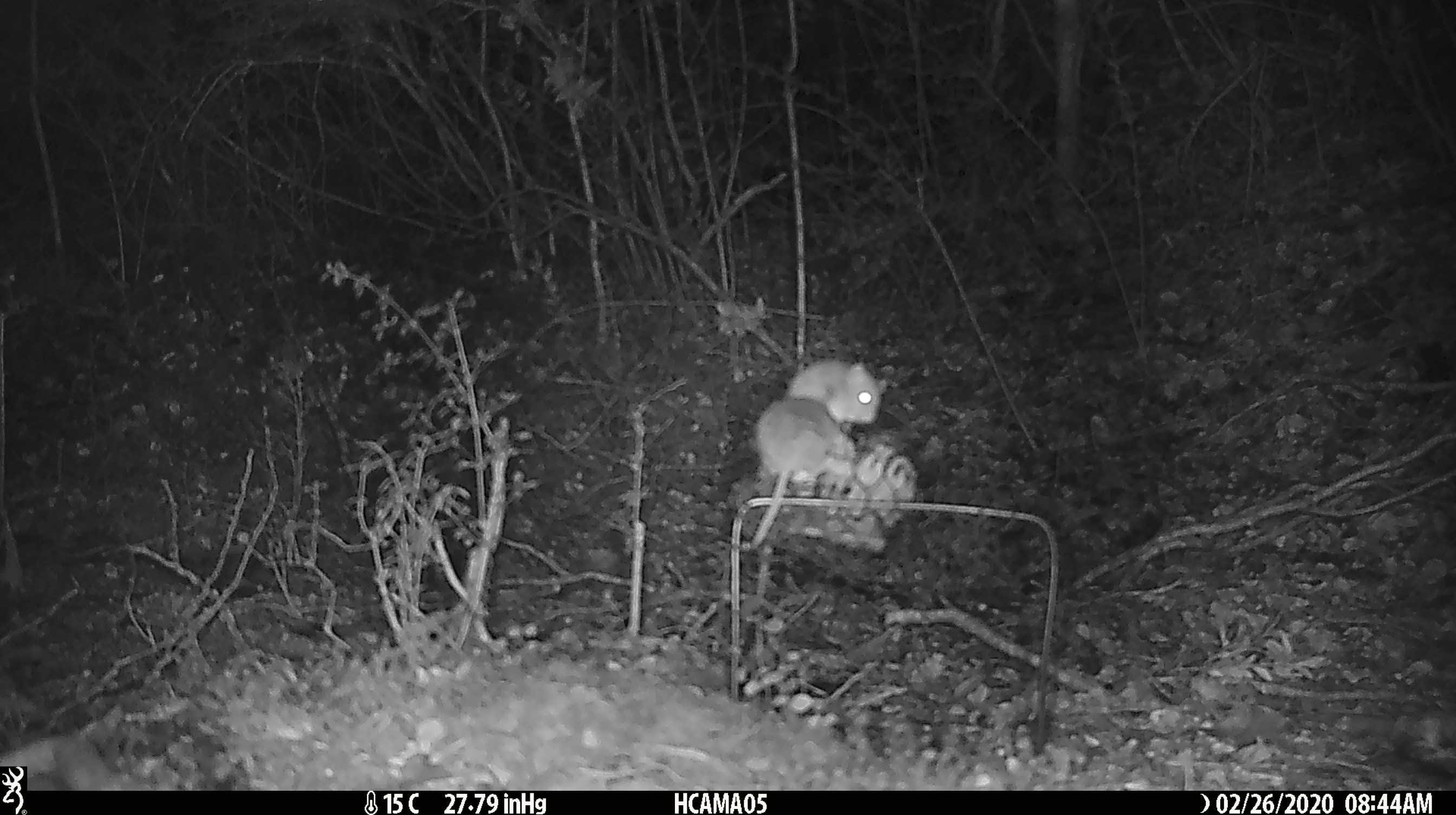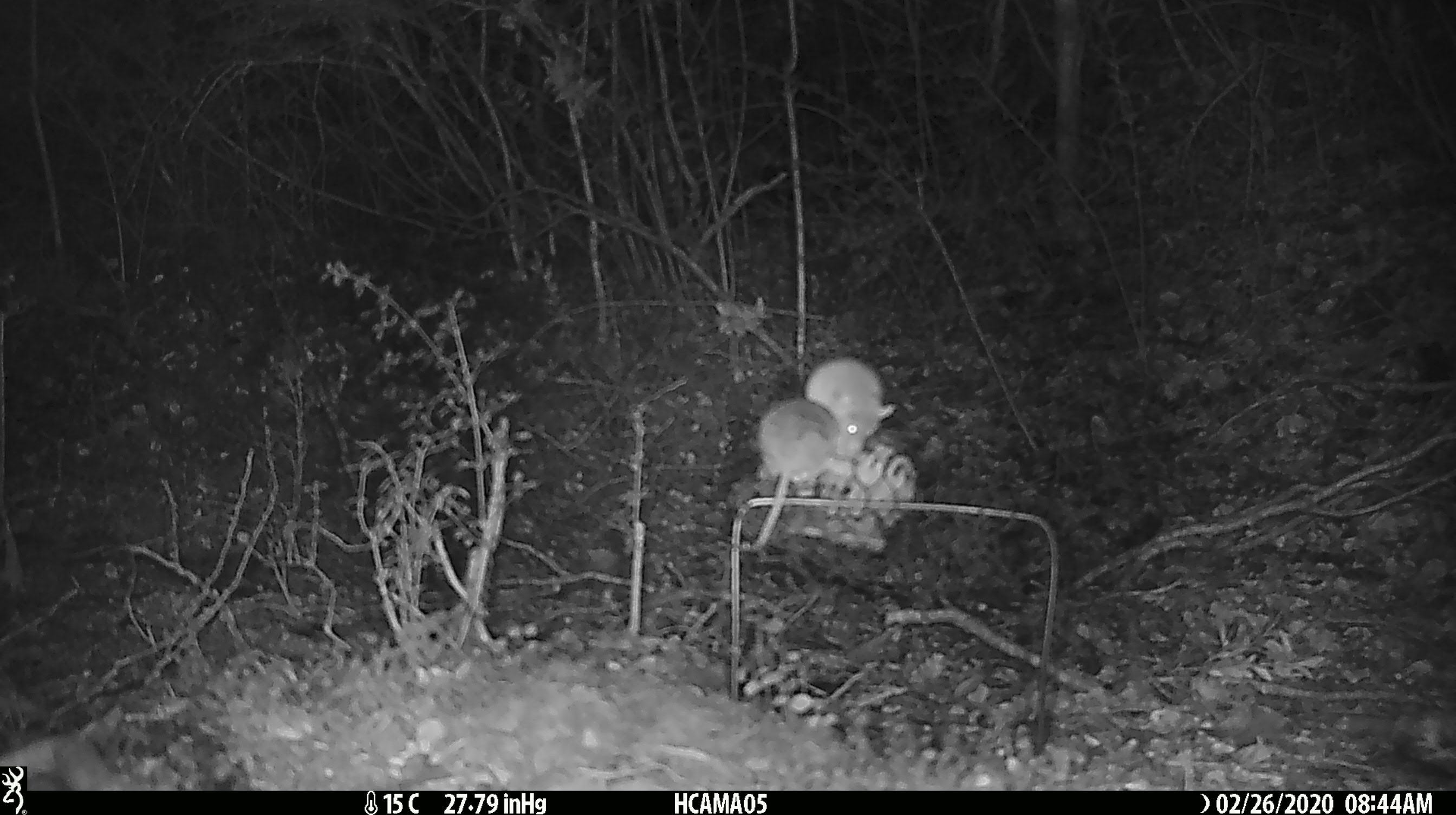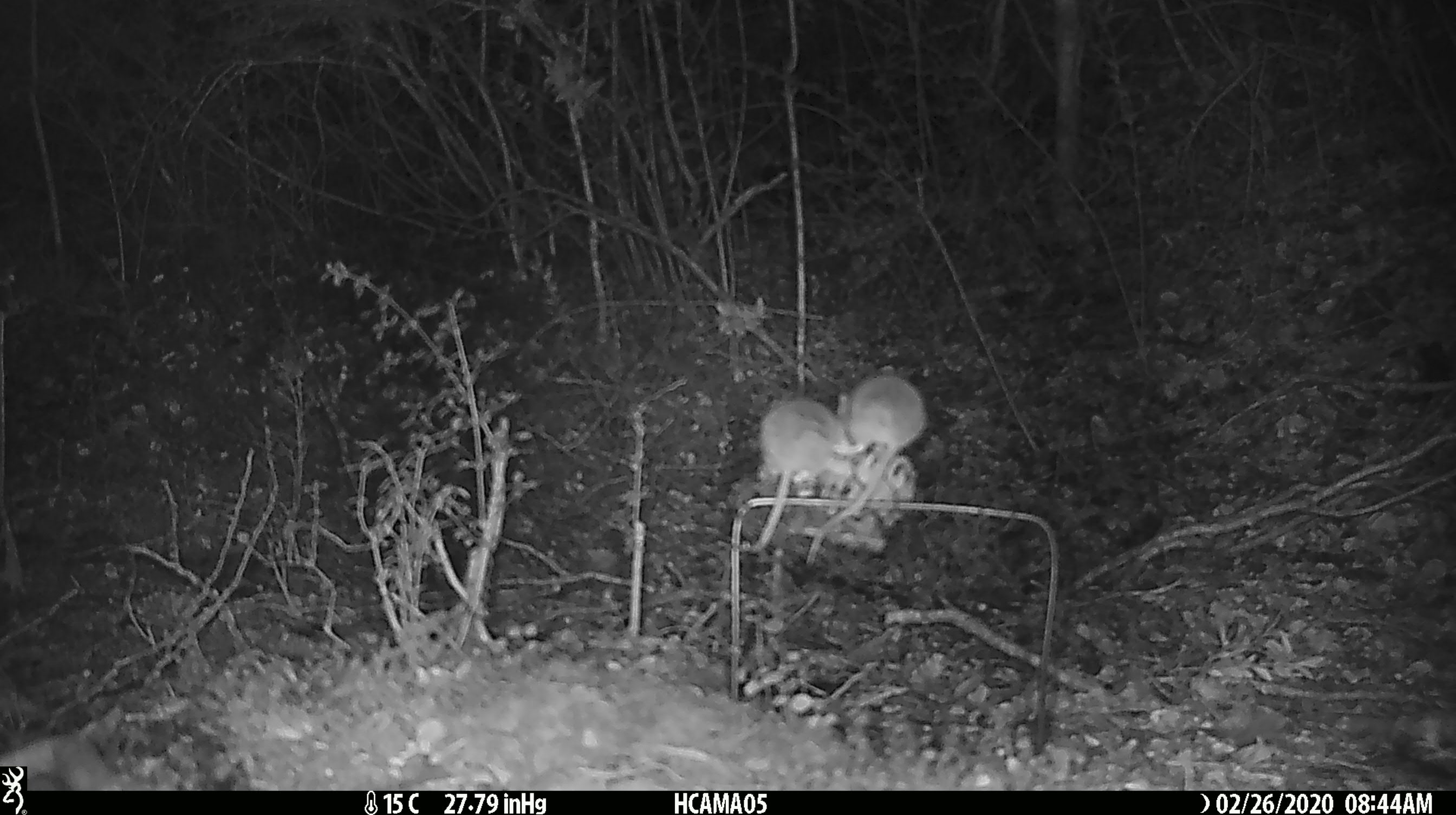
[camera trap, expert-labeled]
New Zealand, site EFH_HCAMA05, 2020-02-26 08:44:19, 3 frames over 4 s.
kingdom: Animalia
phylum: Chordata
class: Mammalia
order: Rodentia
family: Muridae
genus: Mus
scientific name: Mus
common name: mouse